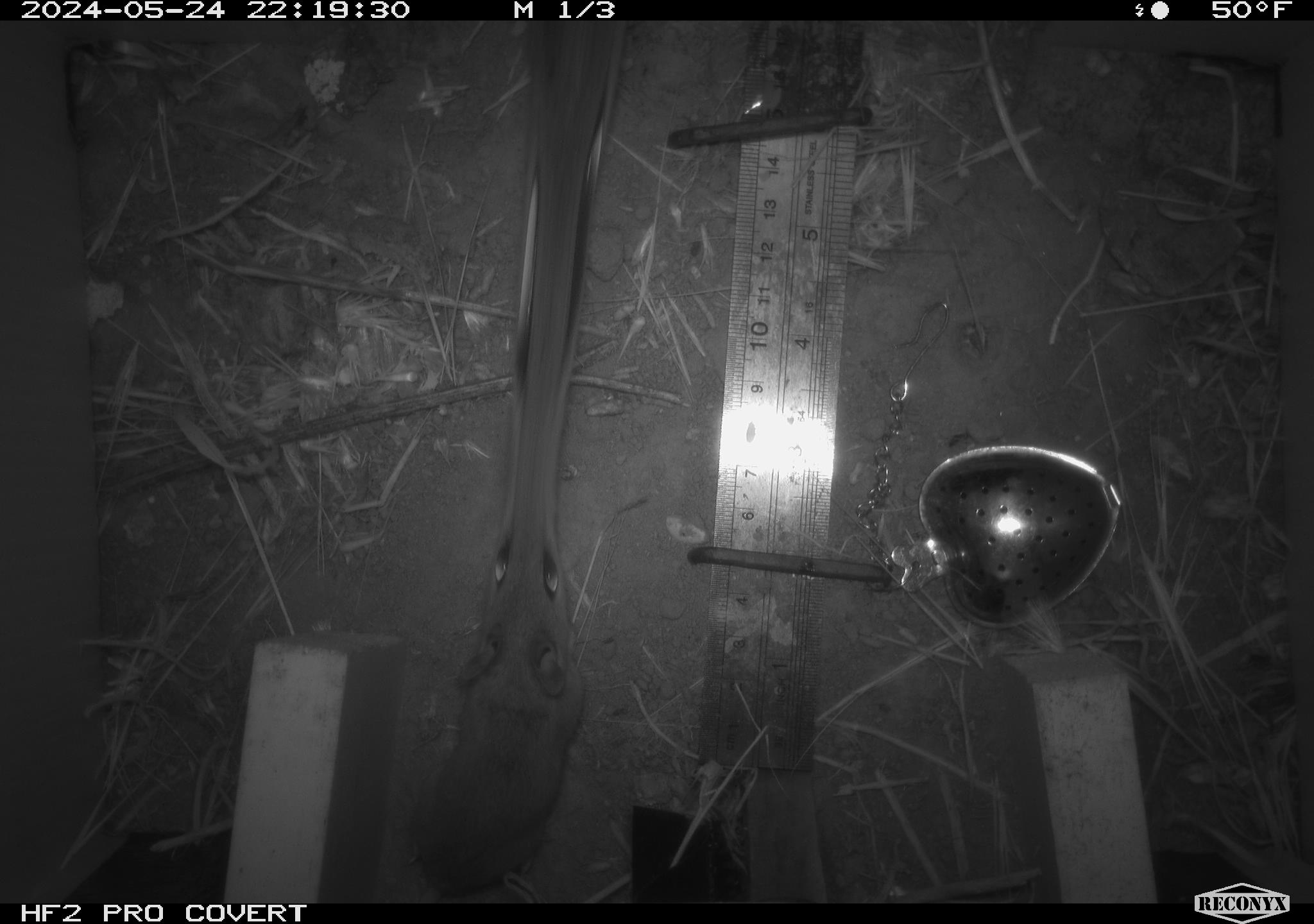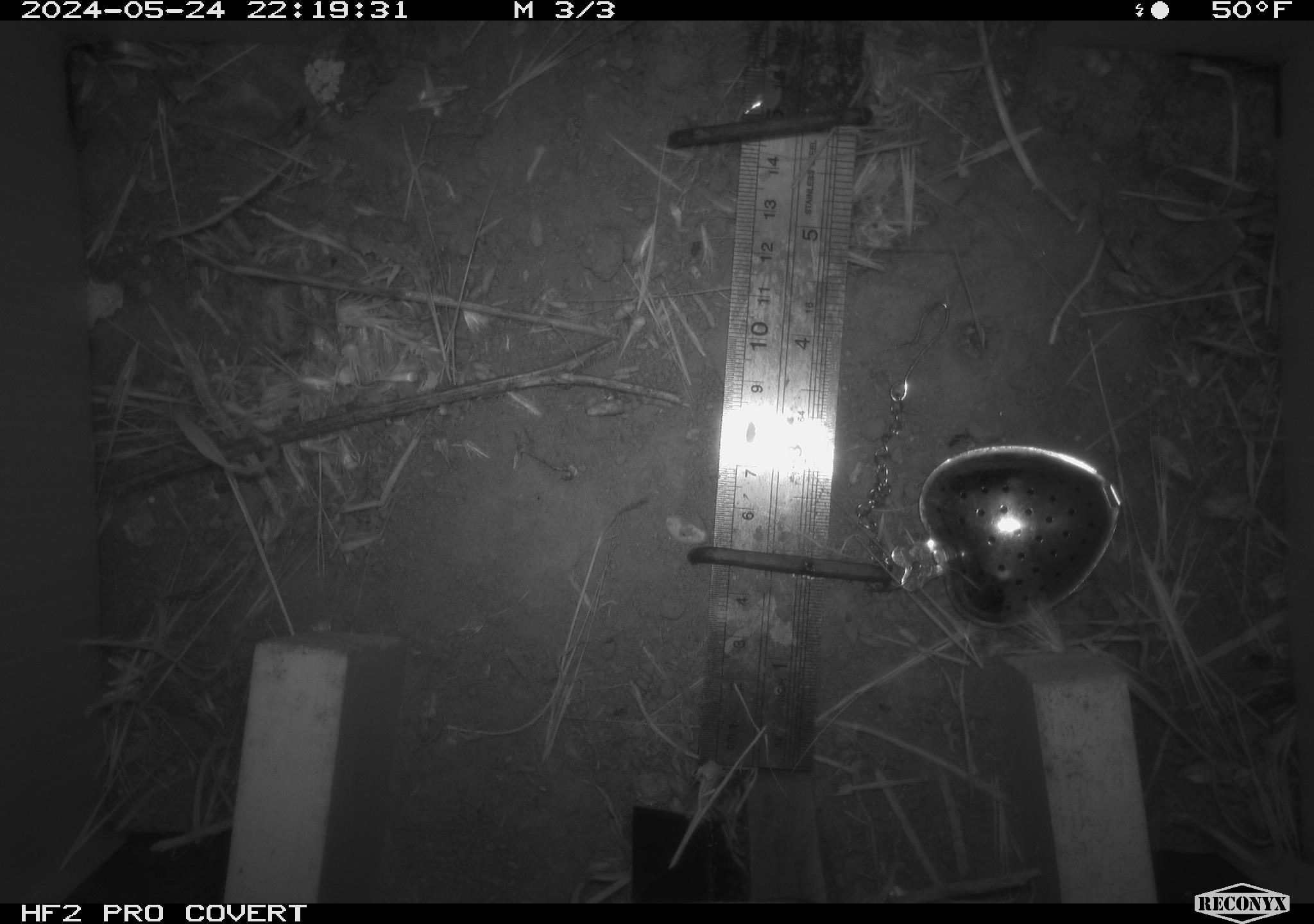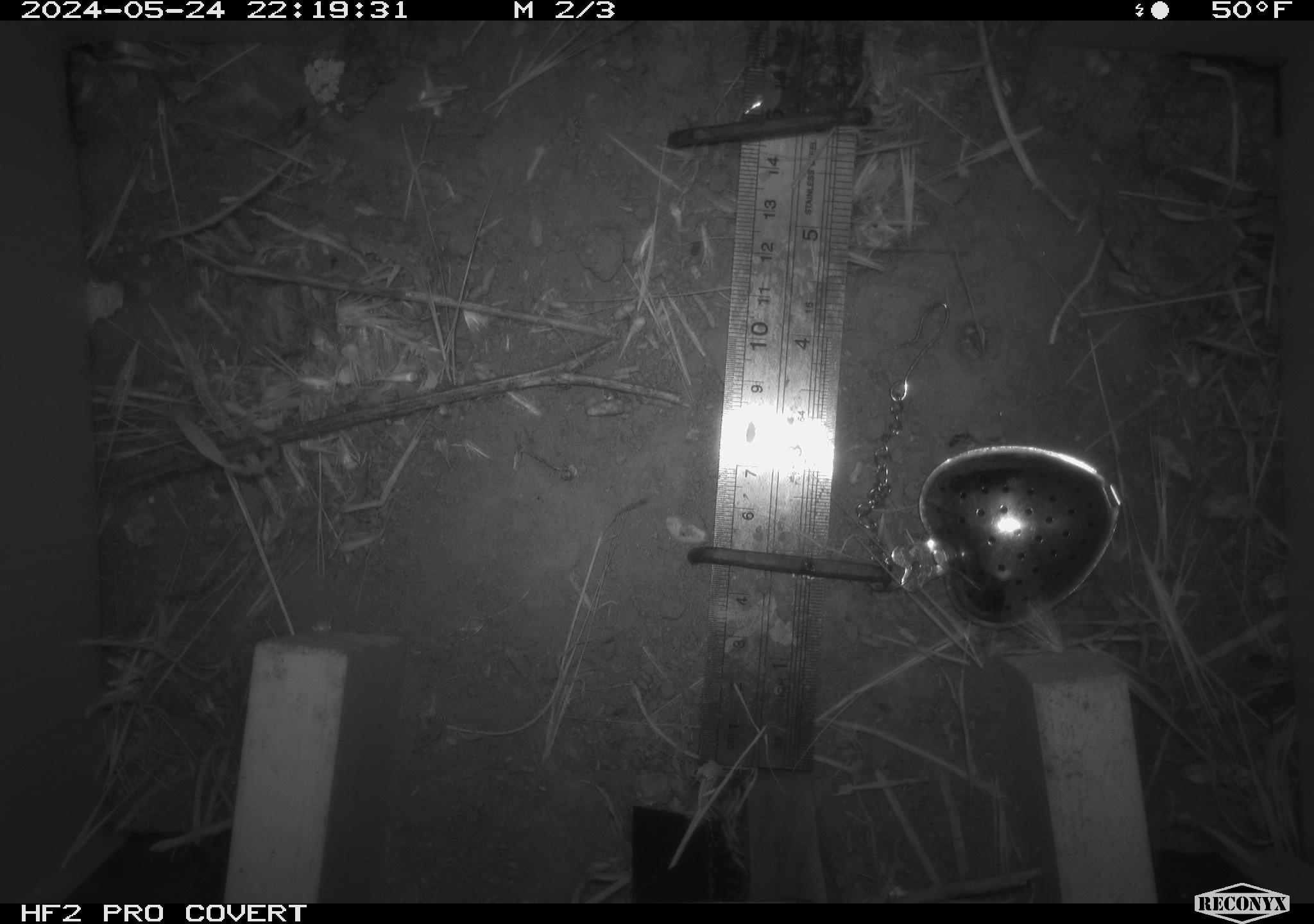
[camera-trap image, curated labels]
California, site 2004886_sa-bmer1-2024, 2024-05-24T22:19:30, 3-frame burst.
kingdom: Animalia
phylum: Chordata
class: Mammalia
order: Rodentia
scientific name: Rodentia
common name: mouse species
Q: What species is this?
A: Mouse species (Rodentia).